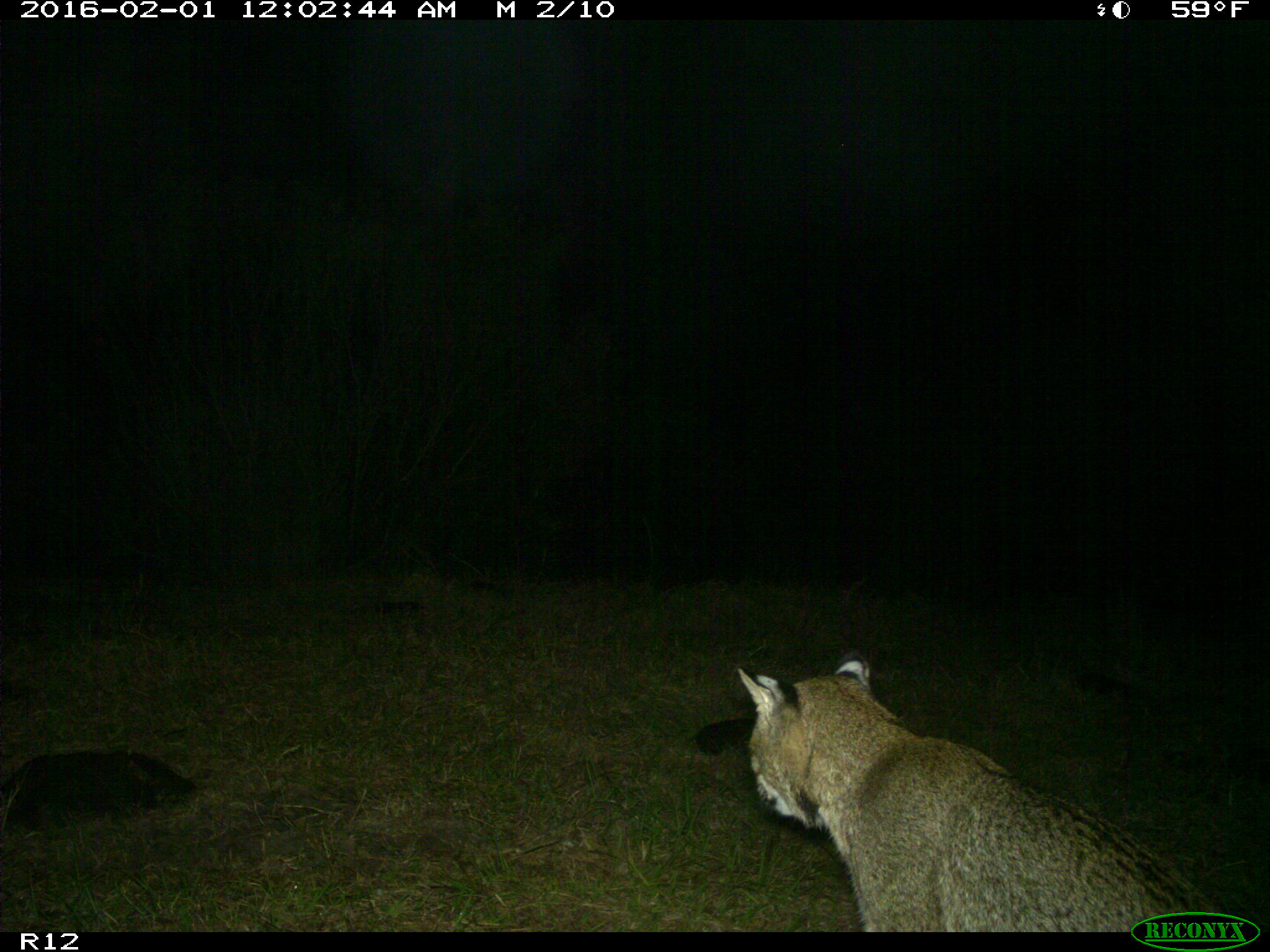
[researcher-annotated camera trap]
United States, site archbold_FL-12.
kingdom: Animalia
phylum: Chordata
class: Mammalia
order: Carnivora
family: Felidae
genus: Lynx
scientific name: Lynx rufus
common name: bobcat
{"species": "Lynx rufus (bobcat)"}